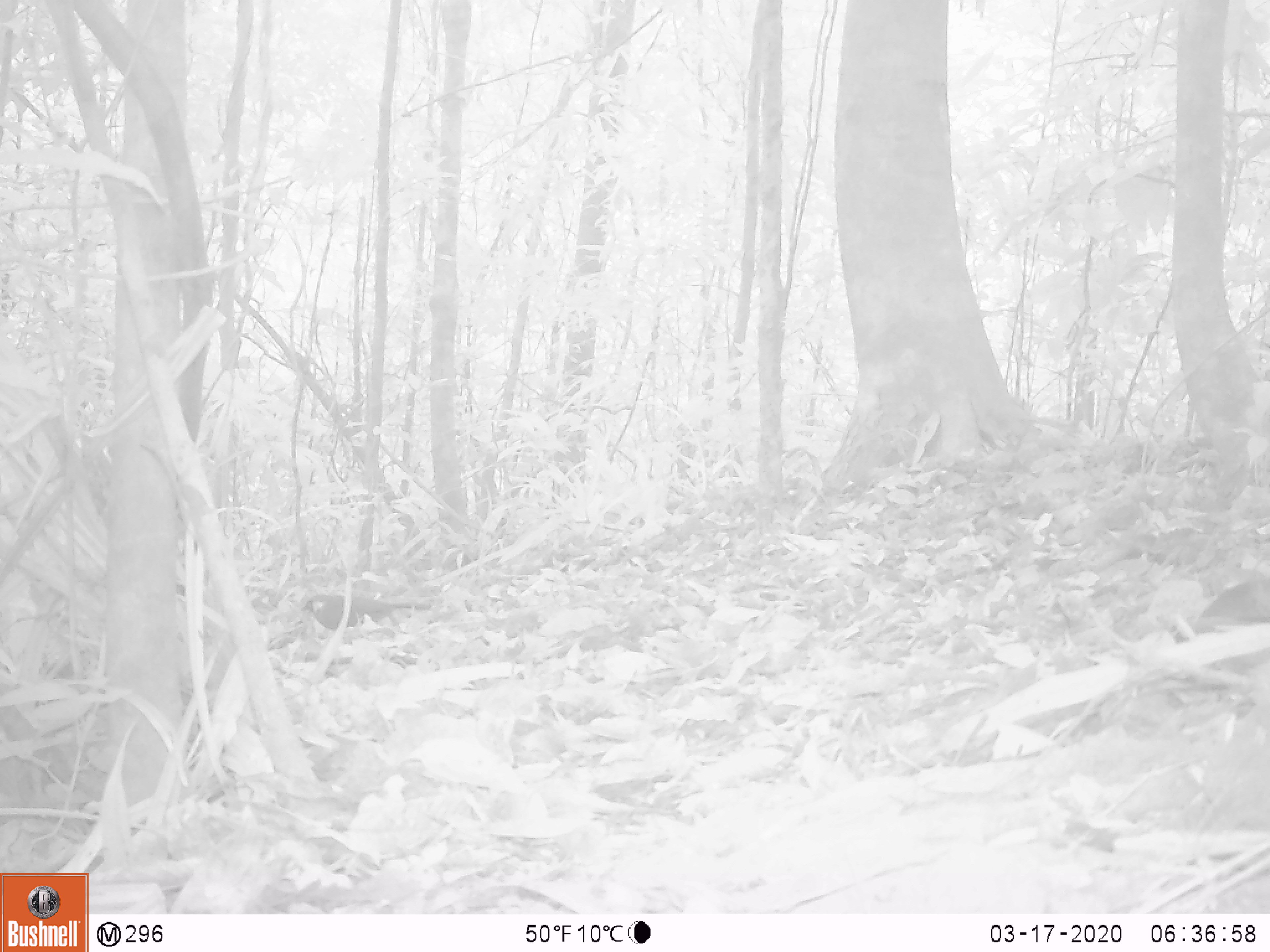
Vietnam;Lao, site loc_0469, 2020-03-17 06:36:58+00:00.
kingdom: Animalia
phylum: Chordata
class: Aves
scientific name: Aves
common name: bird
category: unidentified bird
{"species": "unidentified bird (bird) (Aves)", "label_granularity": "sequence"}